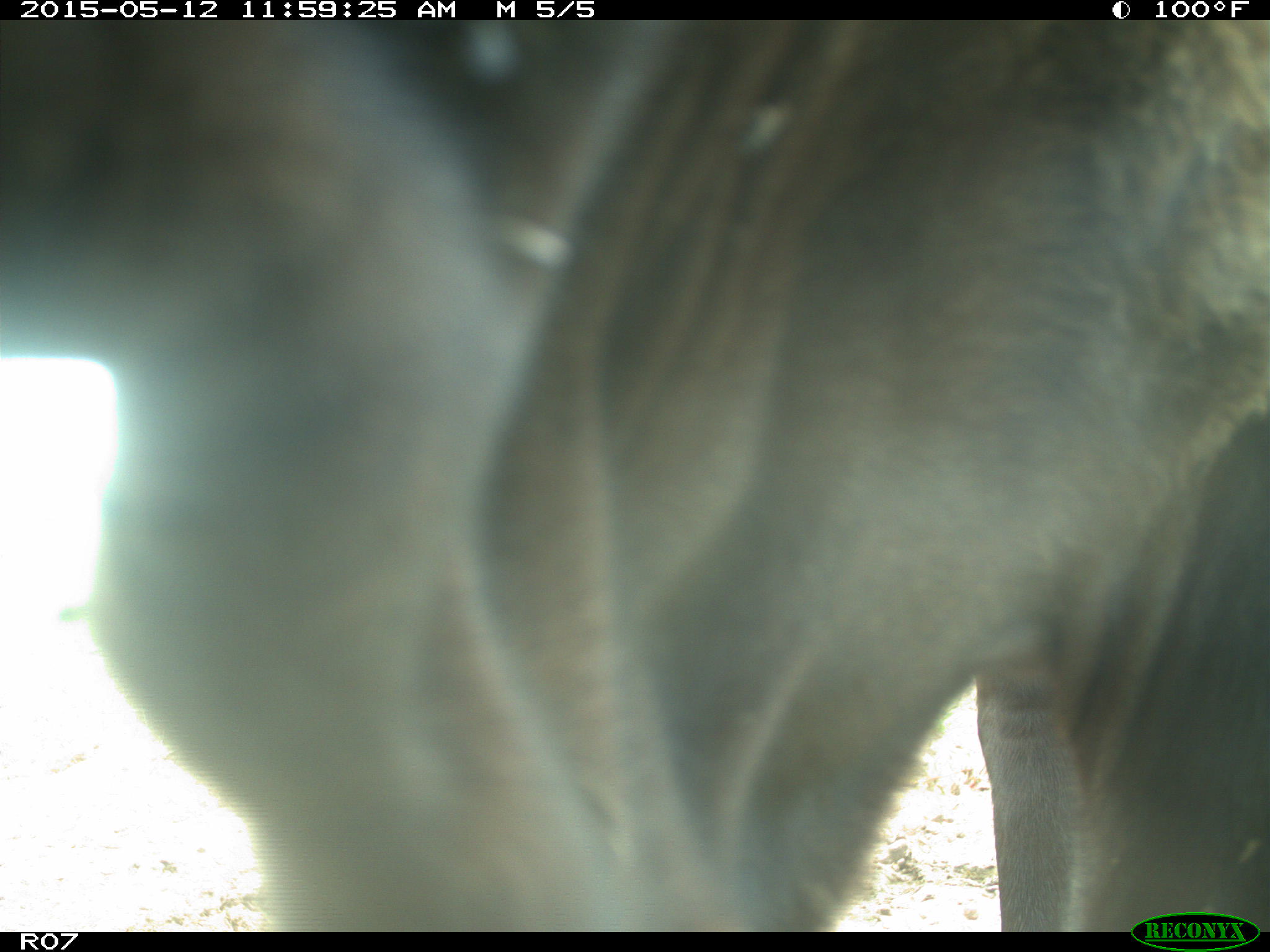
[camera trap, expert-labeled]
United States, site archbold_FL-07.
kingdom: Animalia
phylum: Chordata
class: Mammalia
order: Artiodactyla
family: Bovidae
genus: Bos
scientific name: Bos taurus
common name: domestic cow